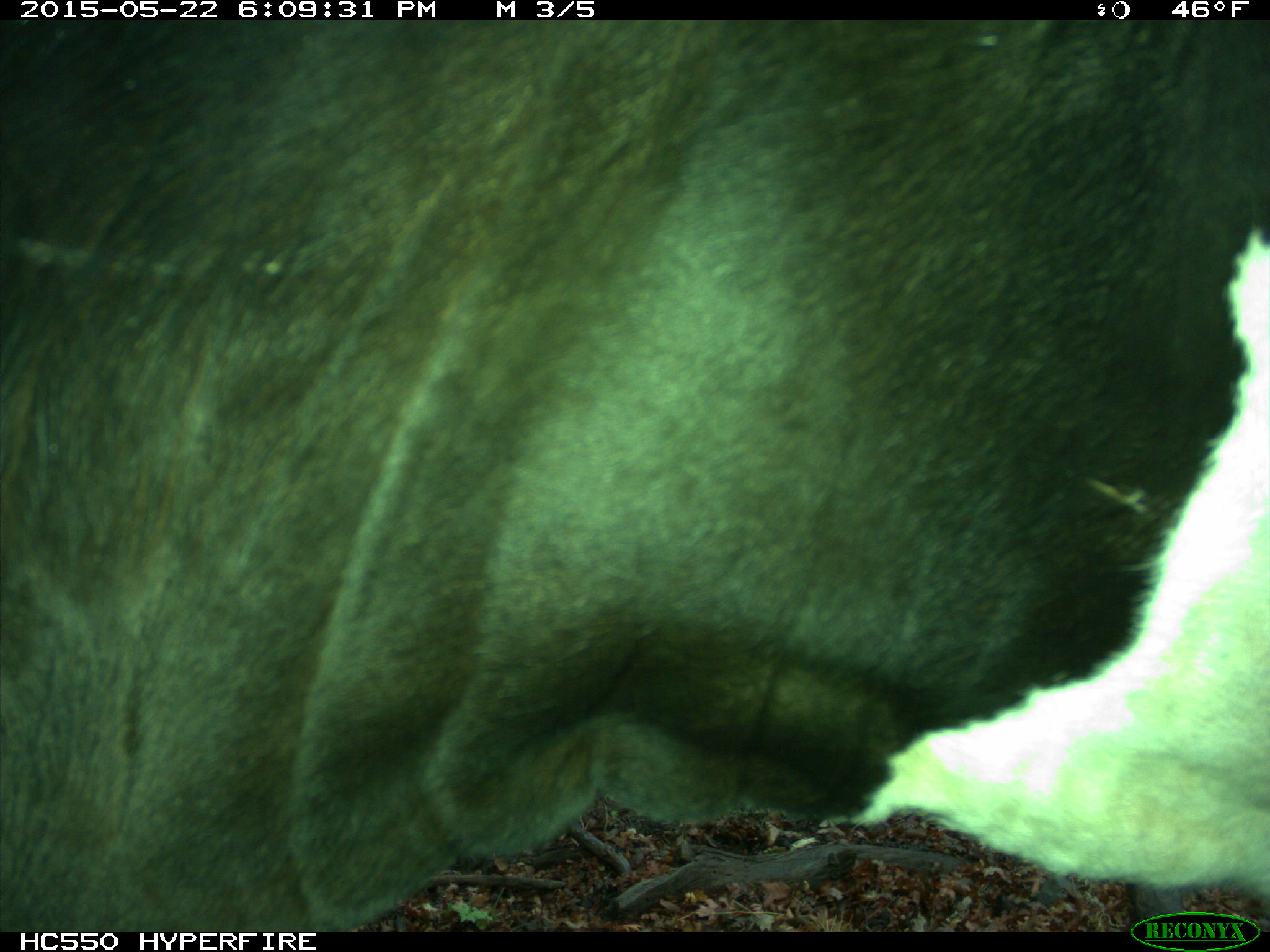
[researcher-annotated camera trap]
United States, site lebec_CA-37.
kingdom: Animalia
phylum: Chordata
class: Mammalia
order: Artiodactyla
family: Bovidae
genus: Bos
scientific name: Bos taurus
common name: domestic cow